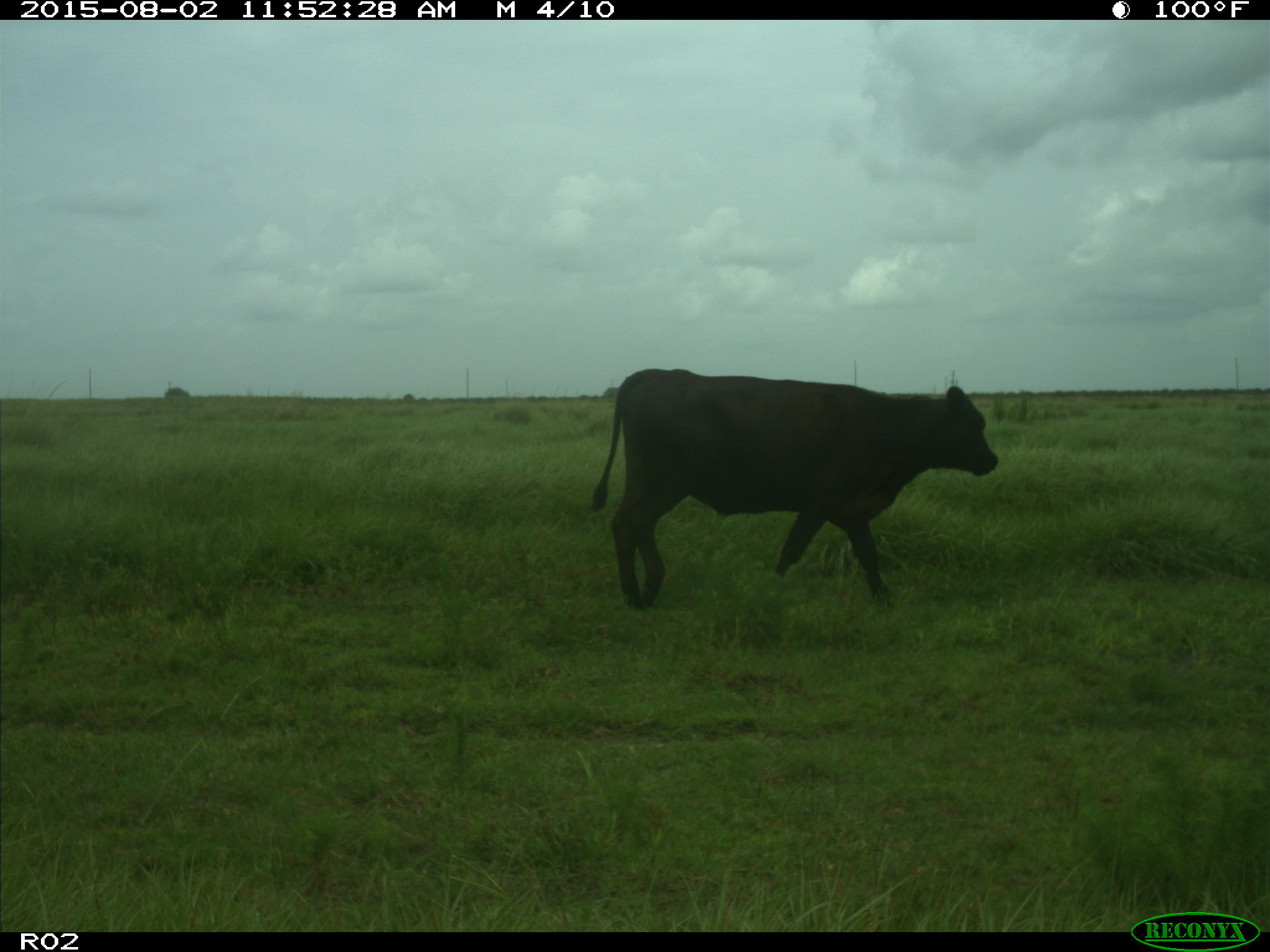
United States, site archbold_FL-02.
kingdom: Animalia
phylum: Chordata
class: Mammalia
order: Artiodactyla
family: Bovidae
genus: Bos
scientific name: Bos taurus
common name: domestic cow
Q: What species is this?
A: Bos taurus (domestic cow).